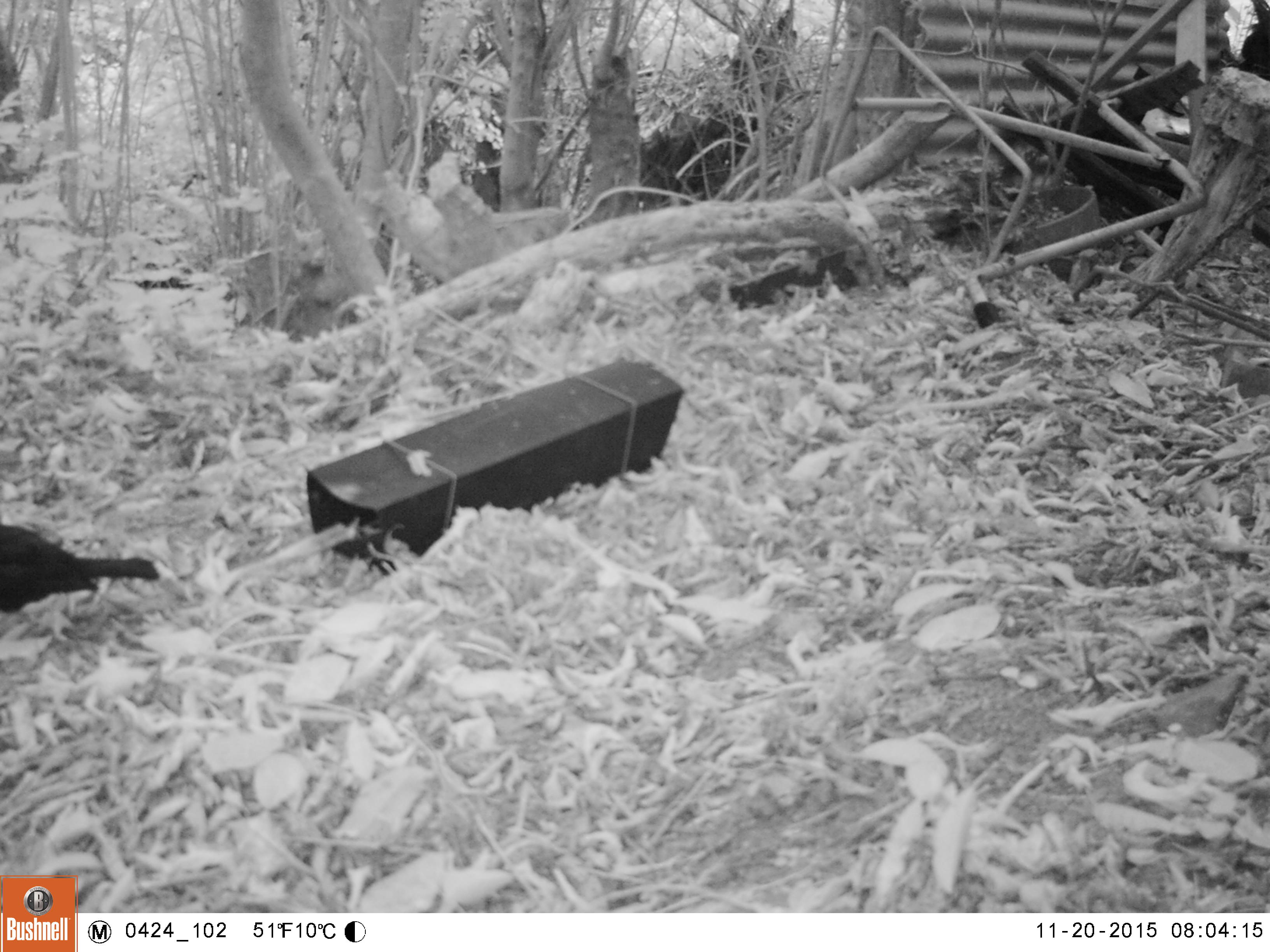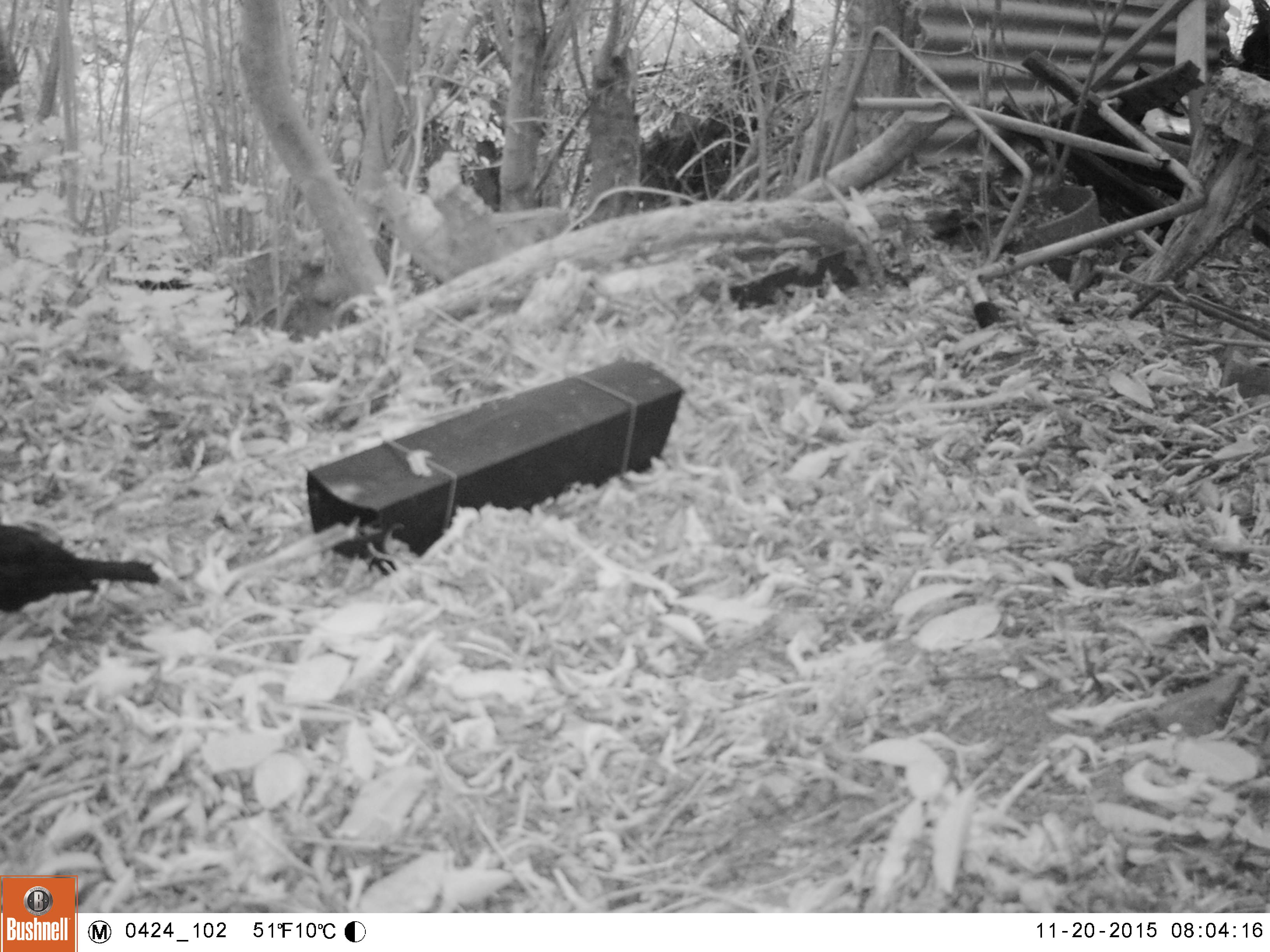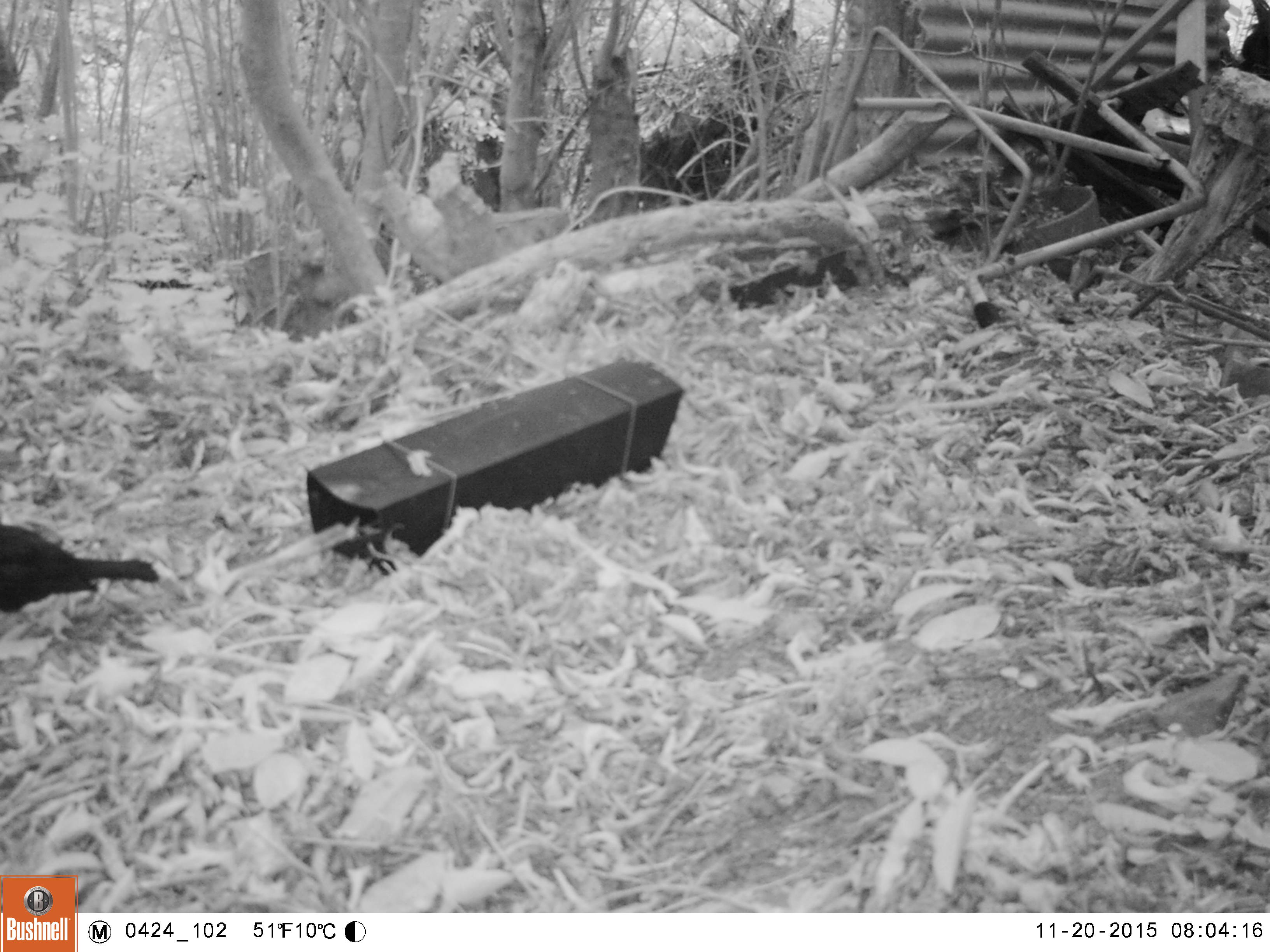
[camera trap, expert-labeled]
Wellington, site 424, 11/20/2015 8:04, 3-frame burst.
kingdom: Animalia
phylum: Chordata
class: Aves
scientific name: Aves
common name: bird